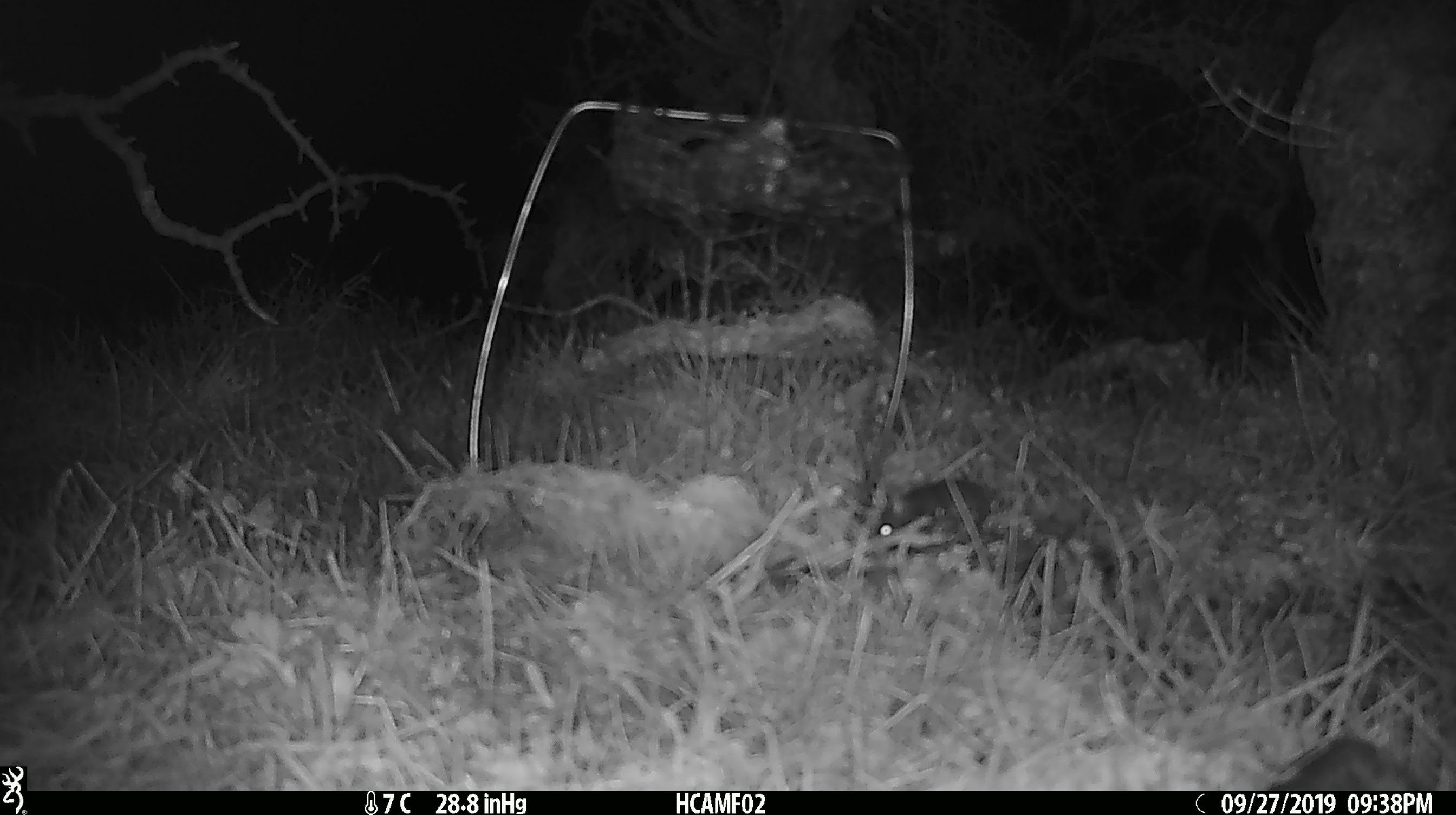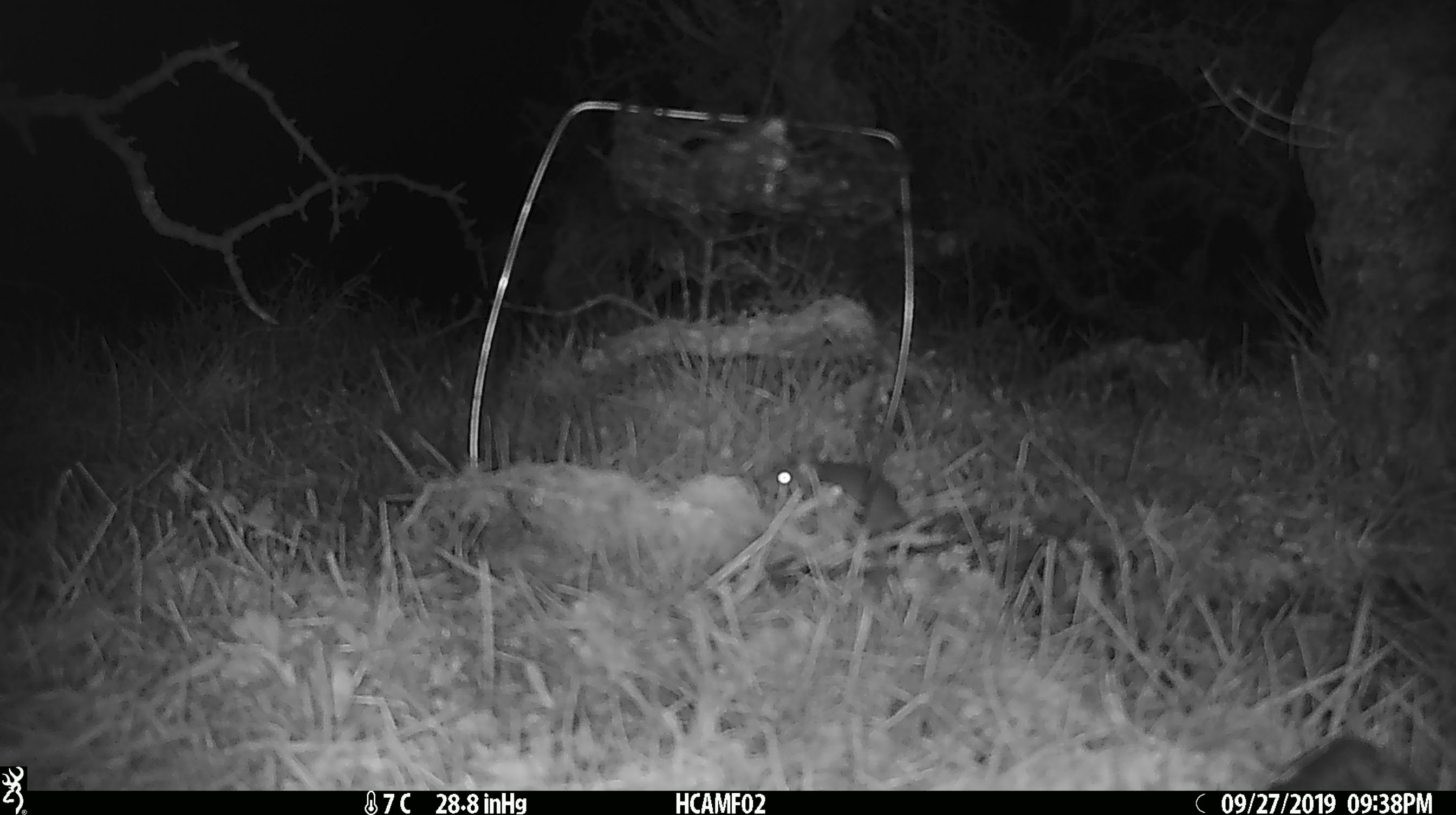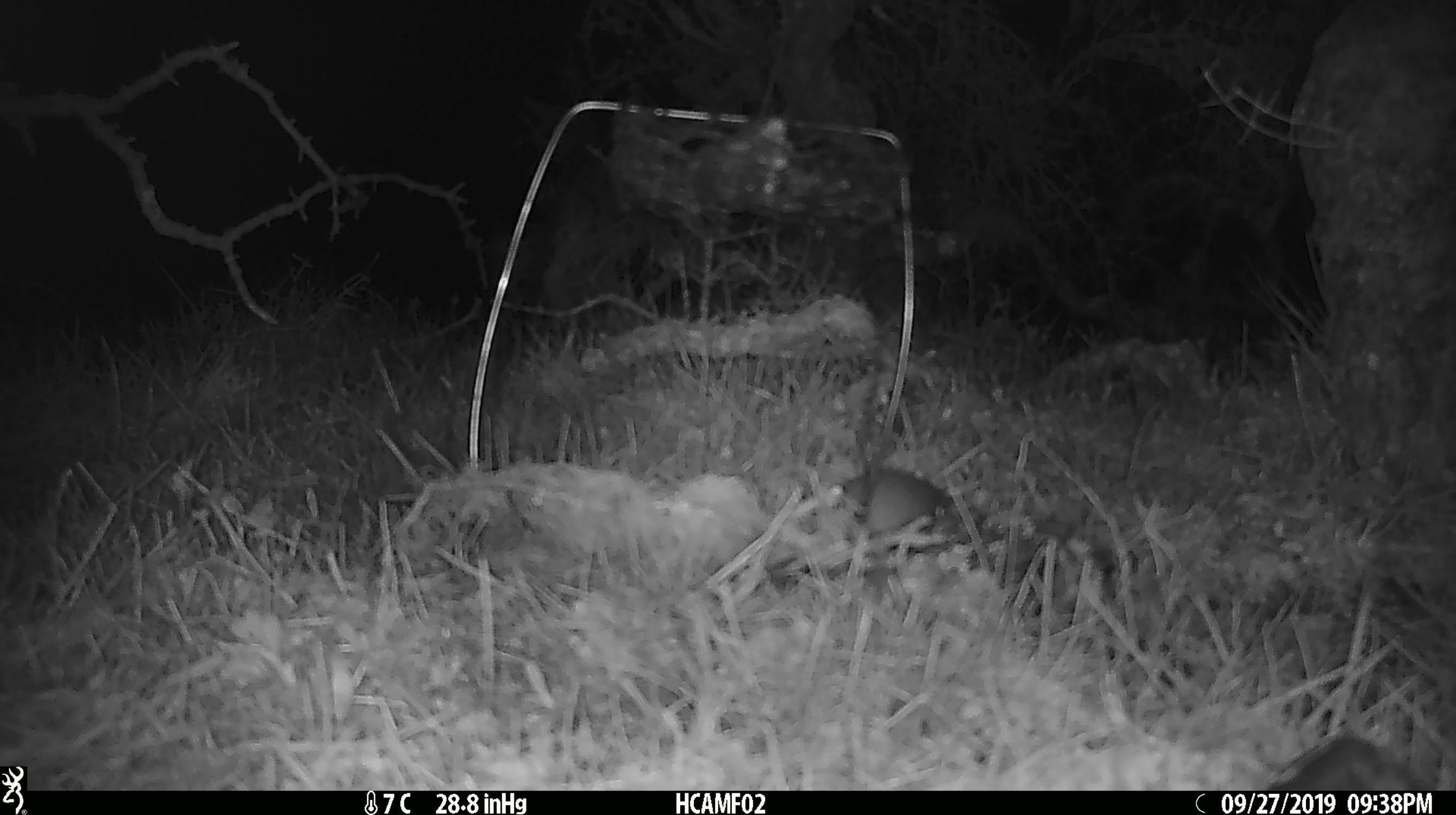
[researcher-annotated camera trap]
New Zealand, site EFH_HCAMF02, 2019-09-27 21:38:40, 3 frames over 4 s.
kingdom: Animalia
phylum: Chordata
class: Mammalia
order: Rodentia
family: Muridae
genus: Mus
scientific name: Mus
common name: mouse